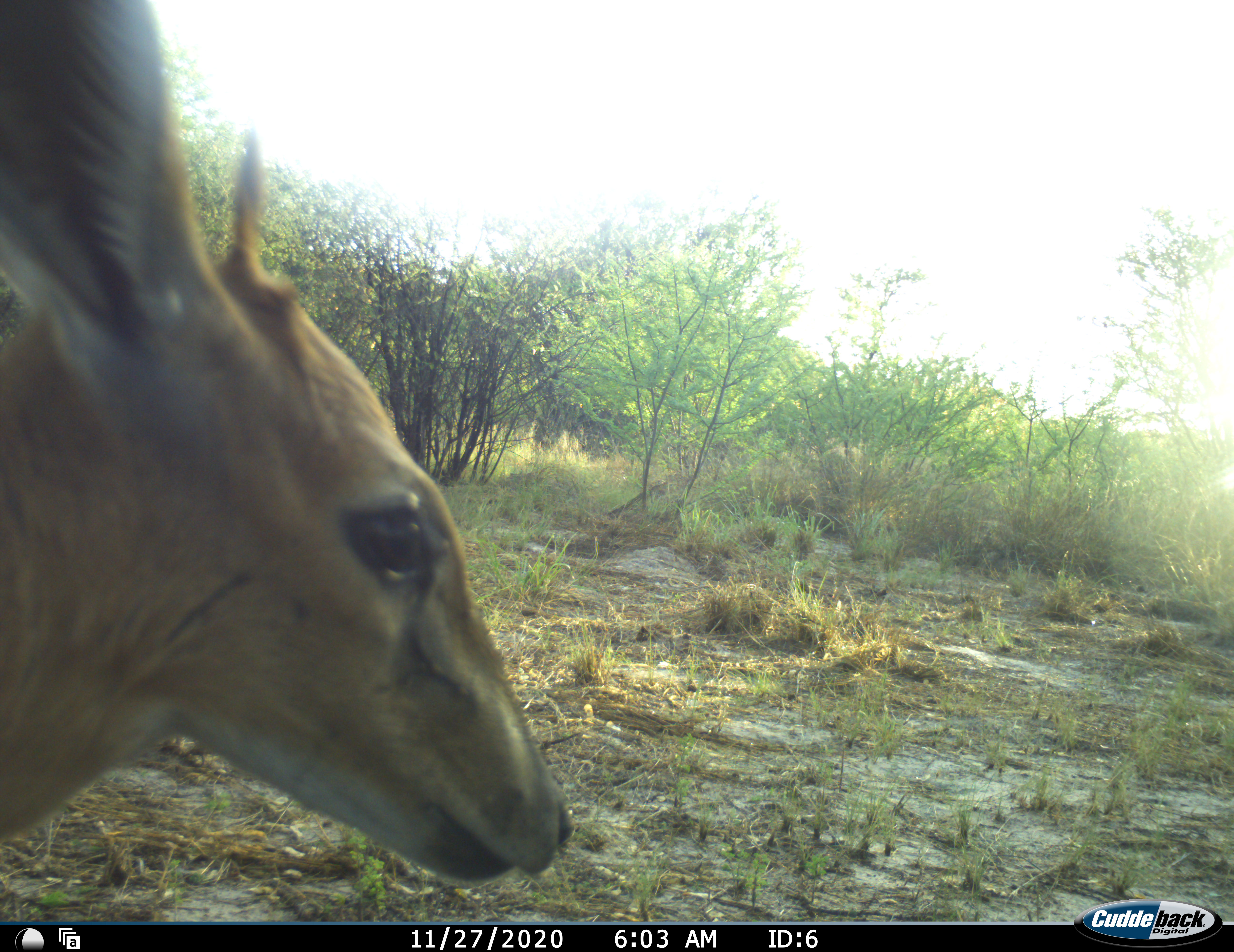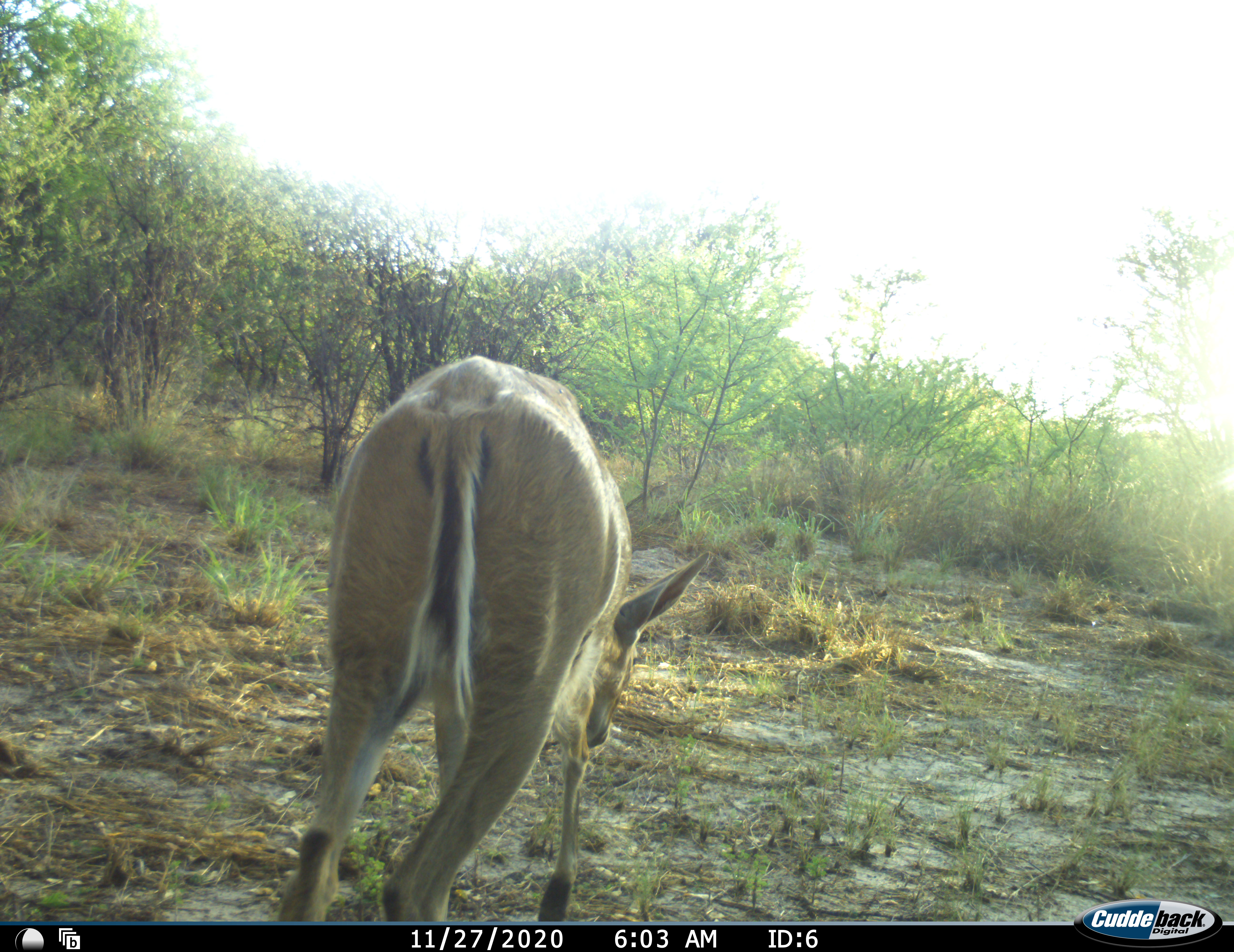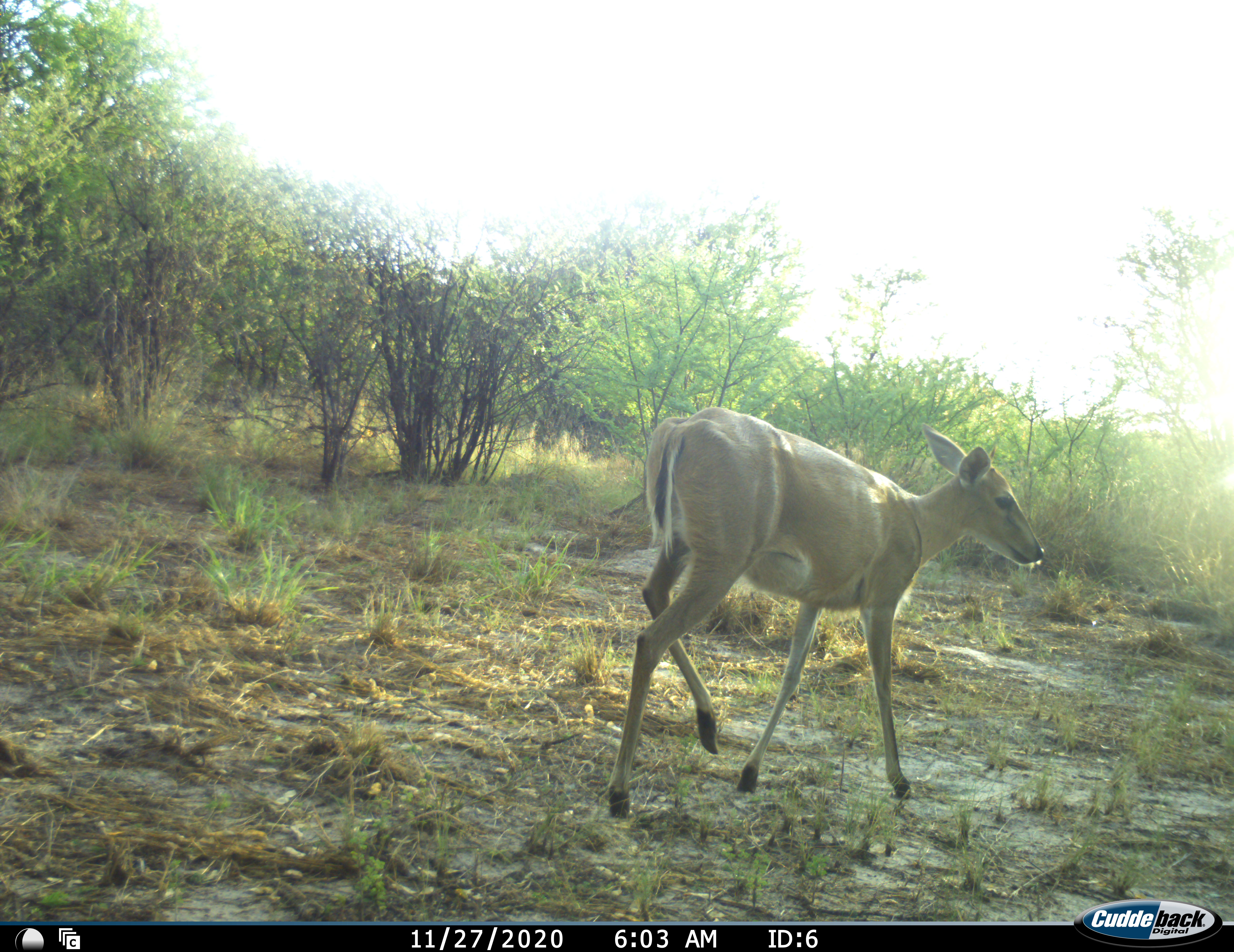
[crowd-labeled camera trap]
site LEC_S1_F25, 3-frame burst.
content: unidentified animal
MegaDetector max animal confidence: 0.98